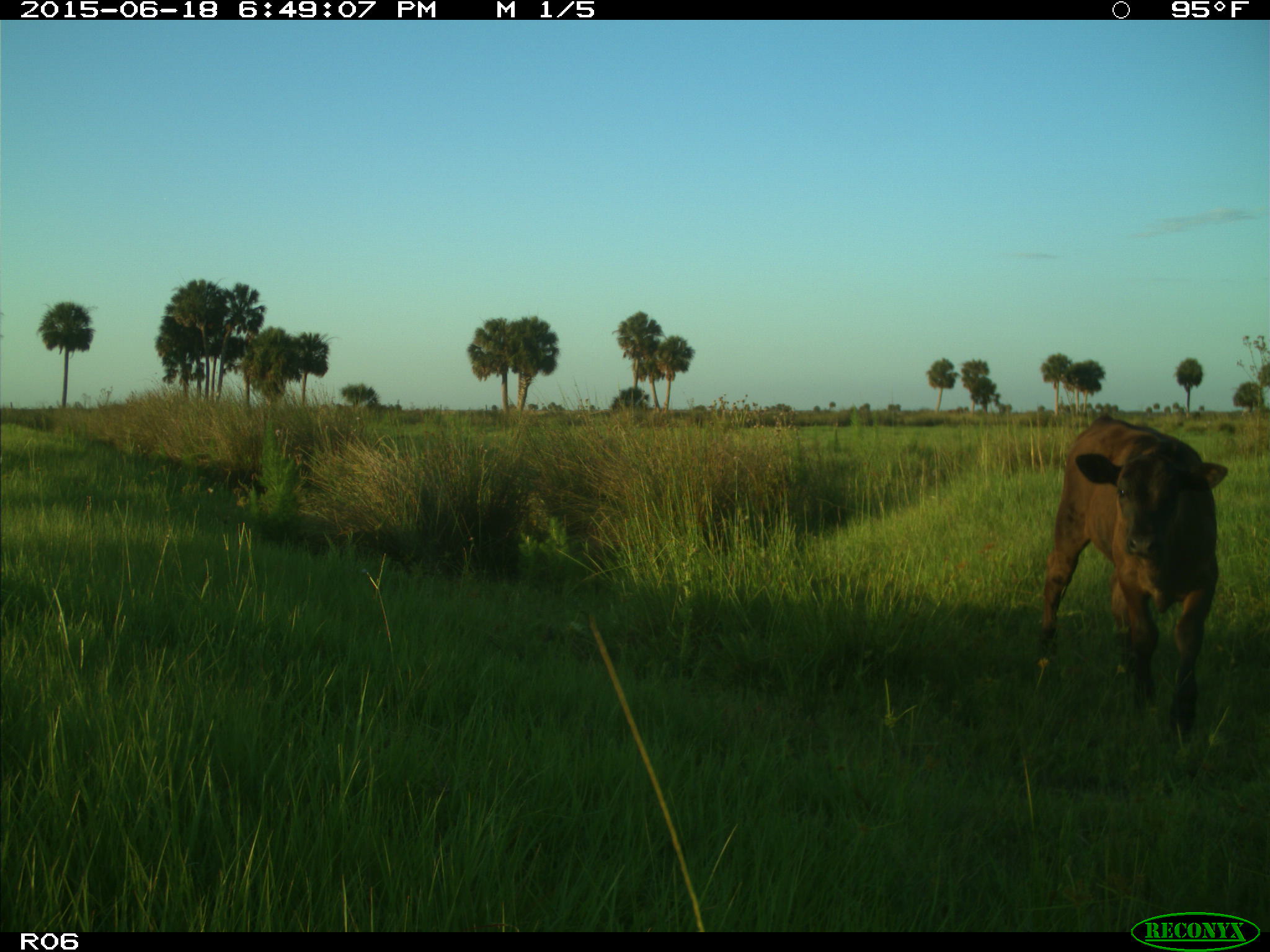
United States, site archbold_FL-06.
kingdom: Animalia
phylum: Chordata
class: Mammalia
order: Artiodactyla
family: Bovidae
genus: Bos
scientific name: Bos taurus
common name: domestic cow